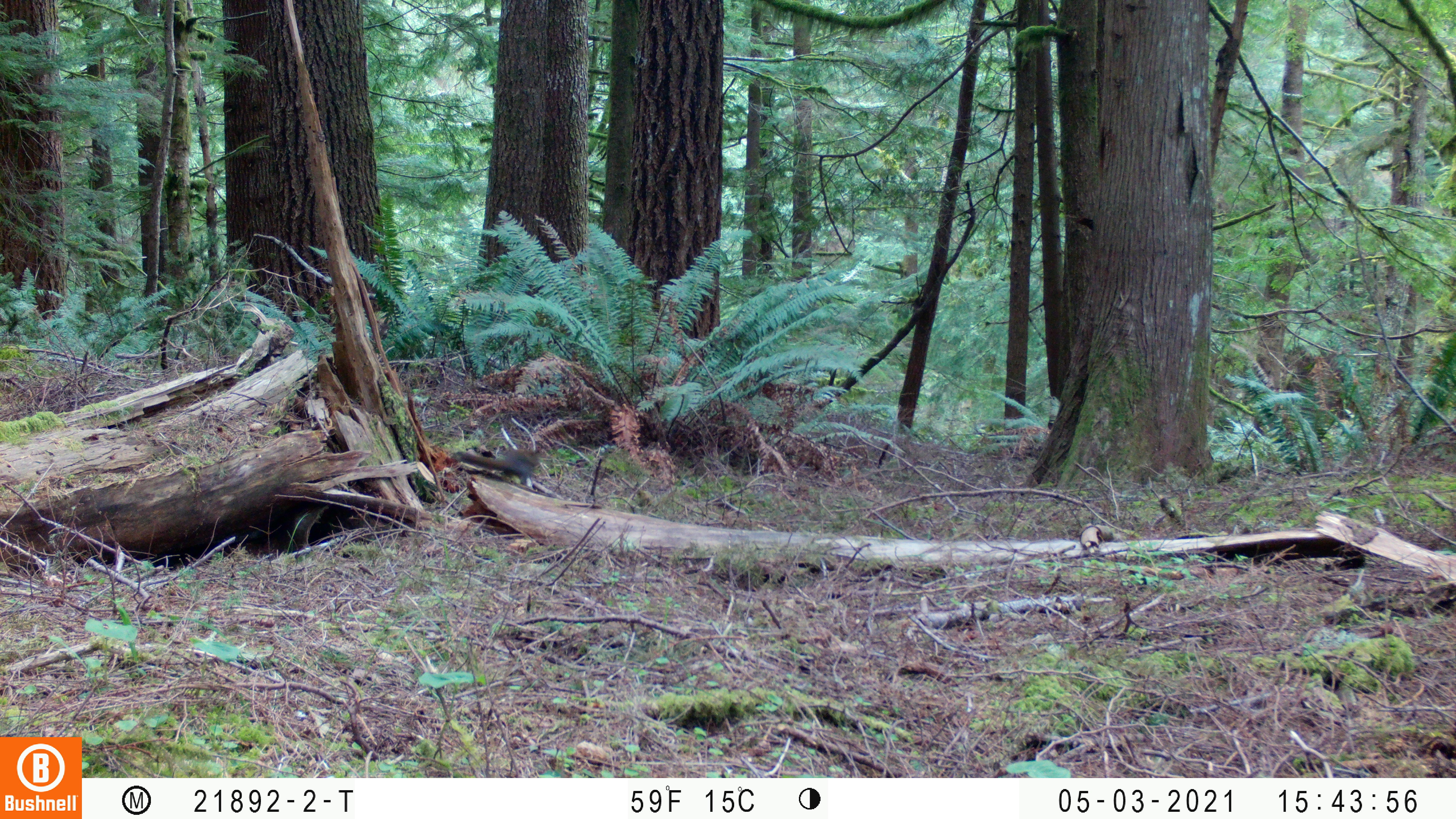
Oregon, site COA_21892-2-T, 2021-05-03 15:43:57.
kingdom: Animalia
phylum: Chordata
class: Mammalia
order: Rodentia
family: Sciuridae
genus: Tamiasciurus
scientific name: Tamiasciurus douglasii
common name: douglas squirrel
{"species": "douglas squirrel (Tamiasciurus douglasii)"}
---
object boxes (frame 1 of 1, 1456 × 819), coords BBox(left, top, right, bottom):
douglas squirrel: BBox(425, 415, 555, 507)